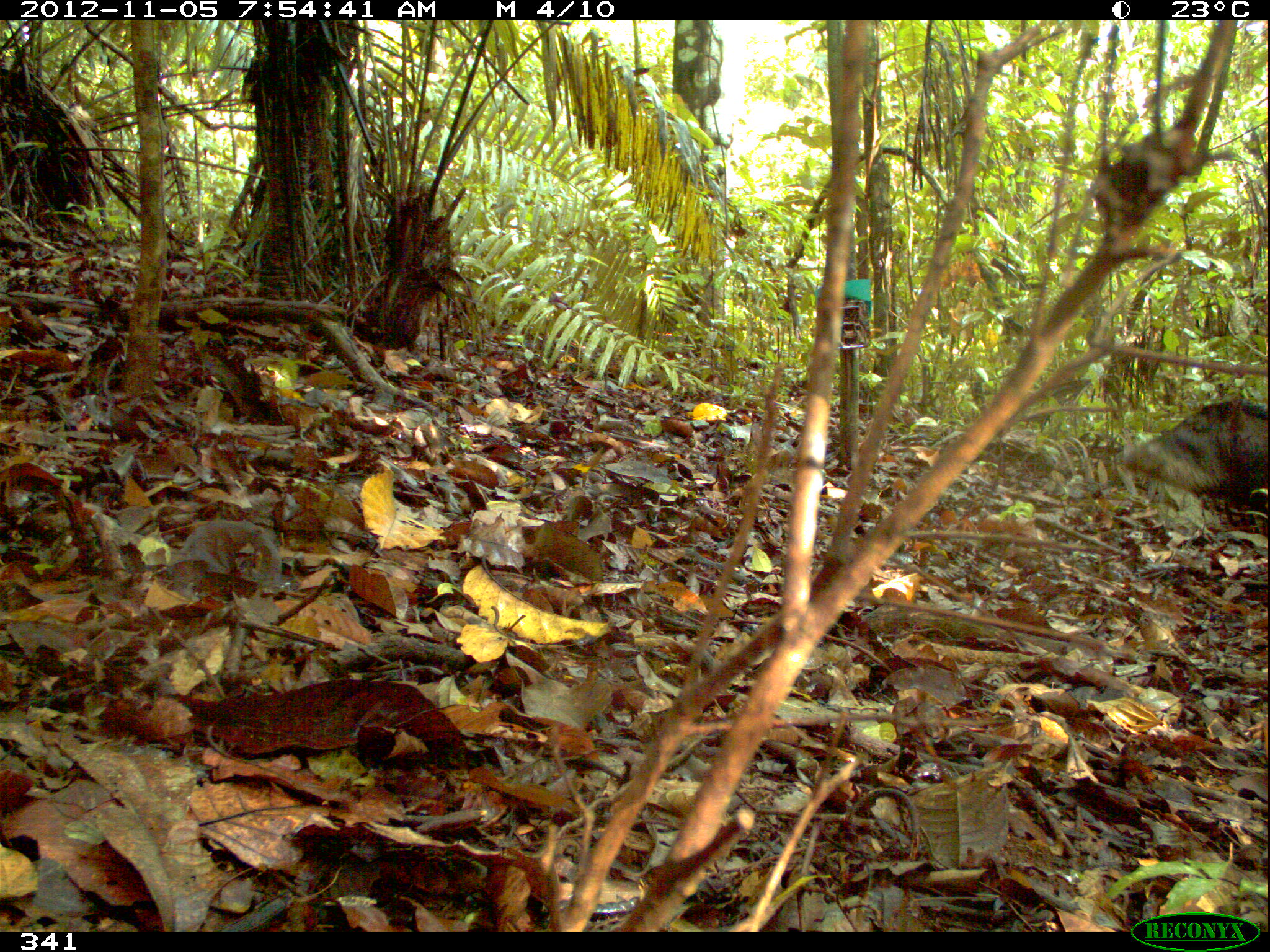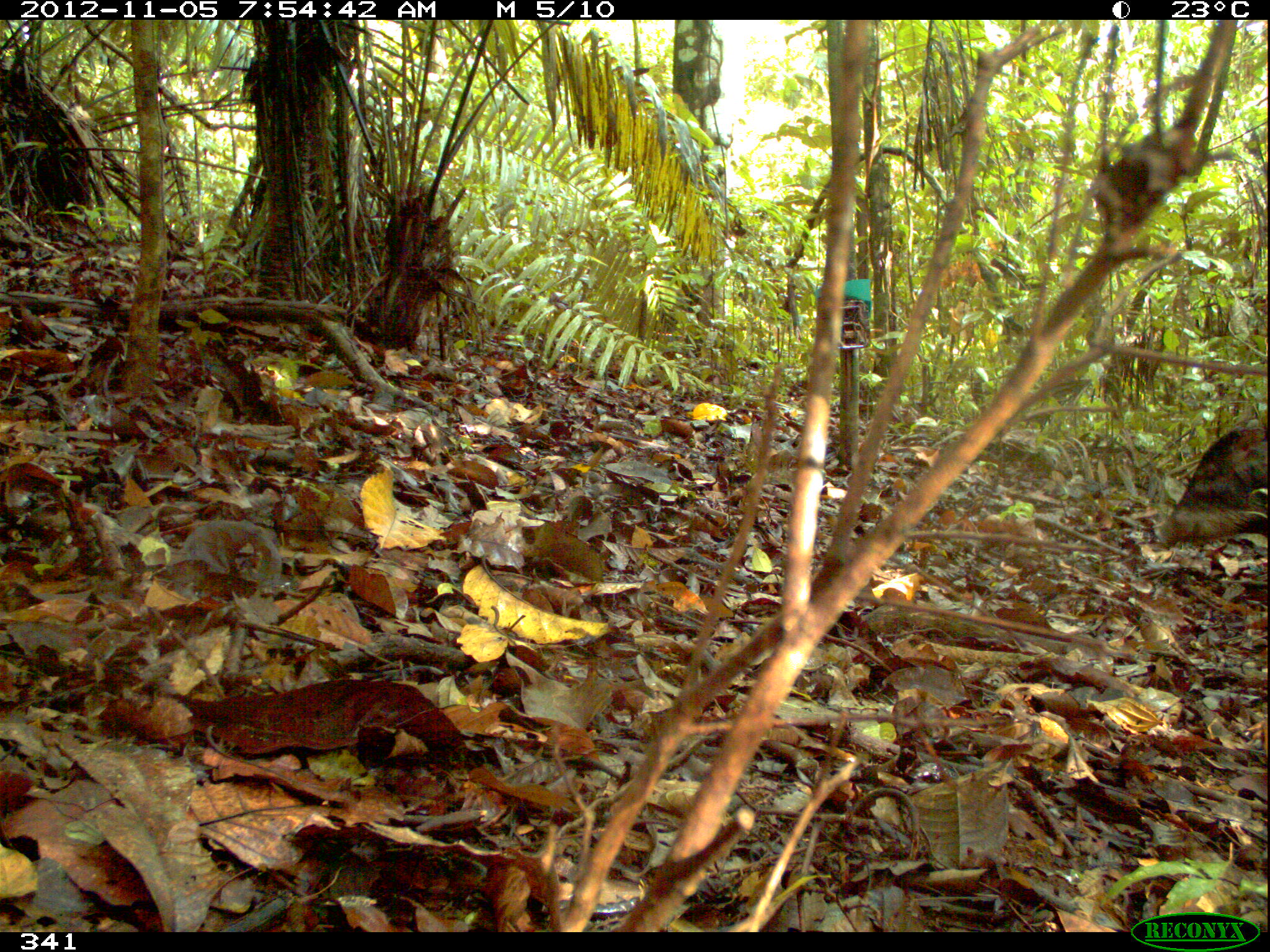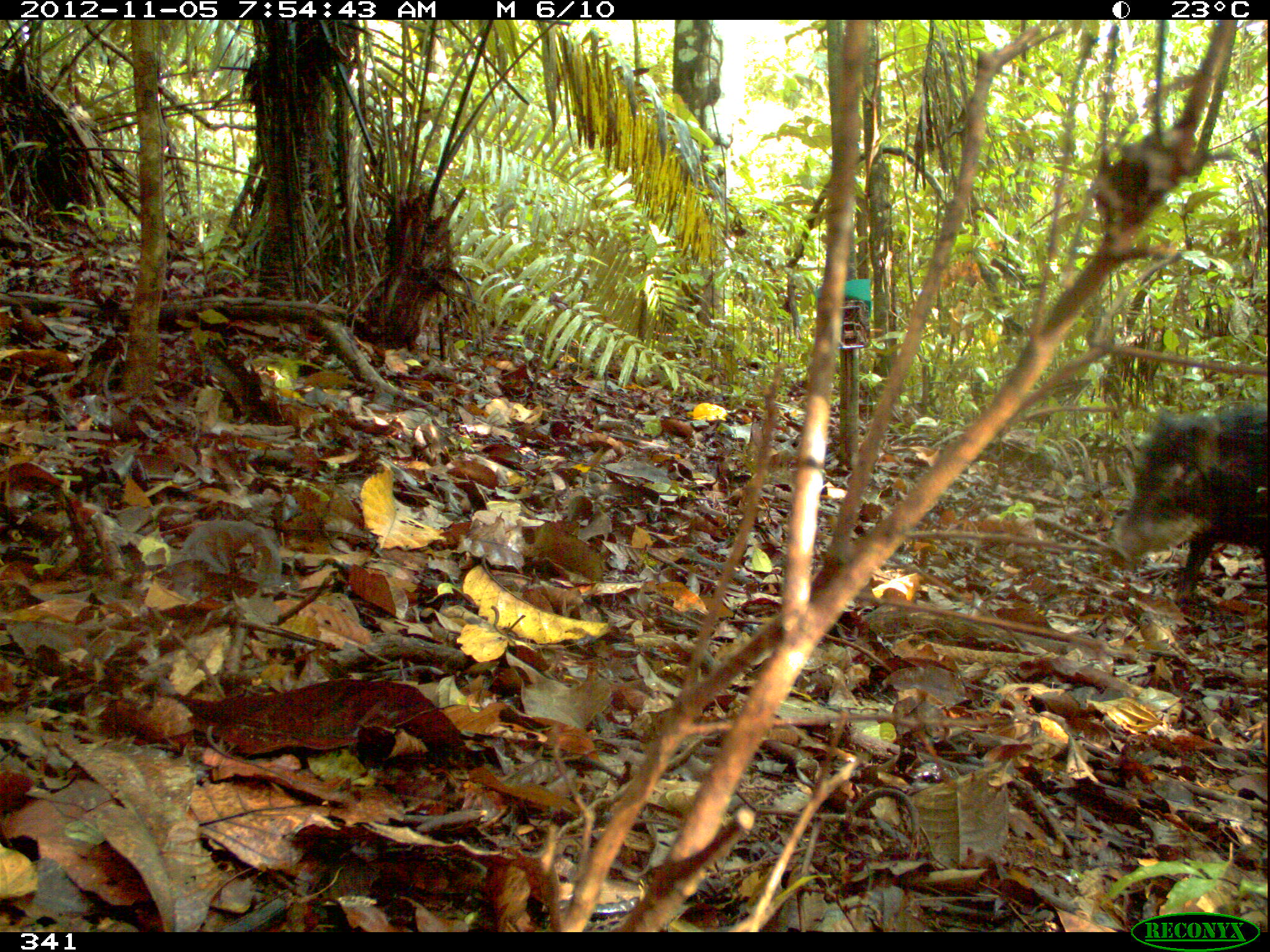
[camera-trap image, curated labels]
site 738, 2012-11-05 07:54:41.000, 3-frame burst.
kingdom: Animalia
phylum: Chordata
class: Mammalia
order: Artiodactyla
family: Tayassuidae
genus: Tayassu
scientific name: Tayassu pecari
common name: white-lipped peccary